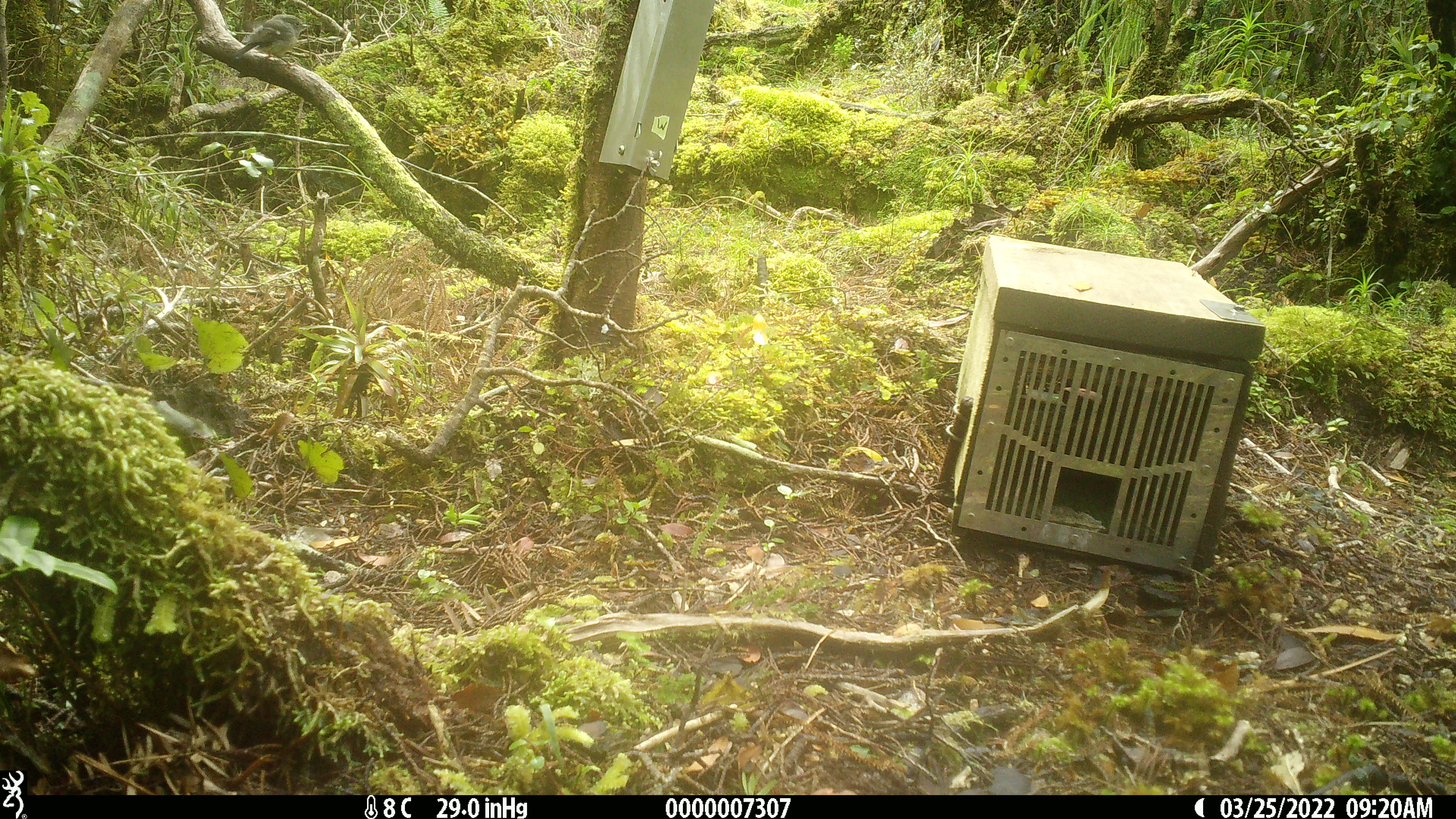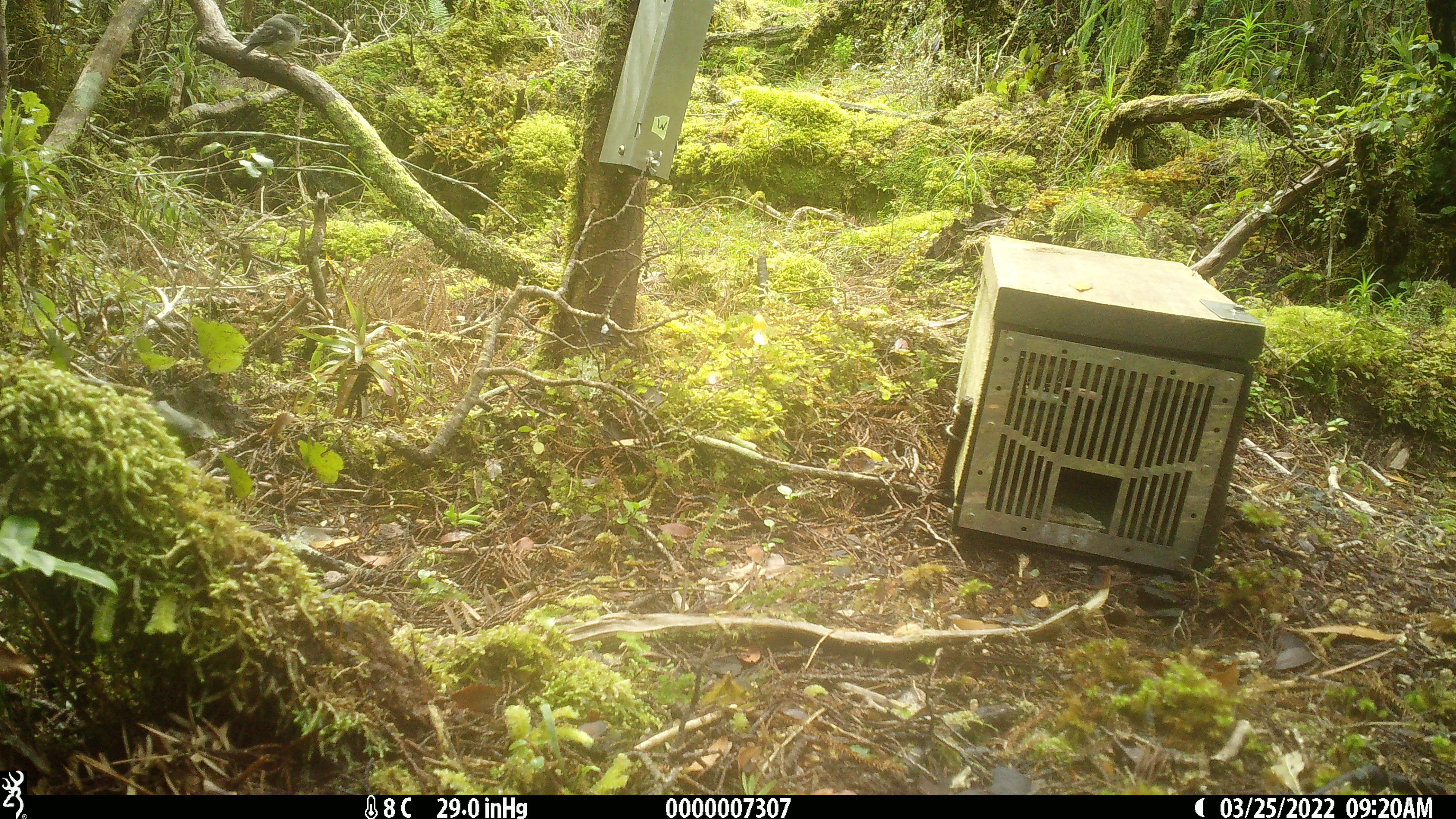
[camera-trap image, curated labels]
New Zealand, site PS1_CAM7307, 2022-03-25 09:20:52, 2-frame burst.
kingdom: Animalia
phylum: Chordata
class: Aves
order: Passeriformes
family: Petroicidae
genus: Petroica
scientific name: Petroica macrocephala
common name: tomtit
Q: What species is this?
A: Tomtit (Petroica macrocephala).